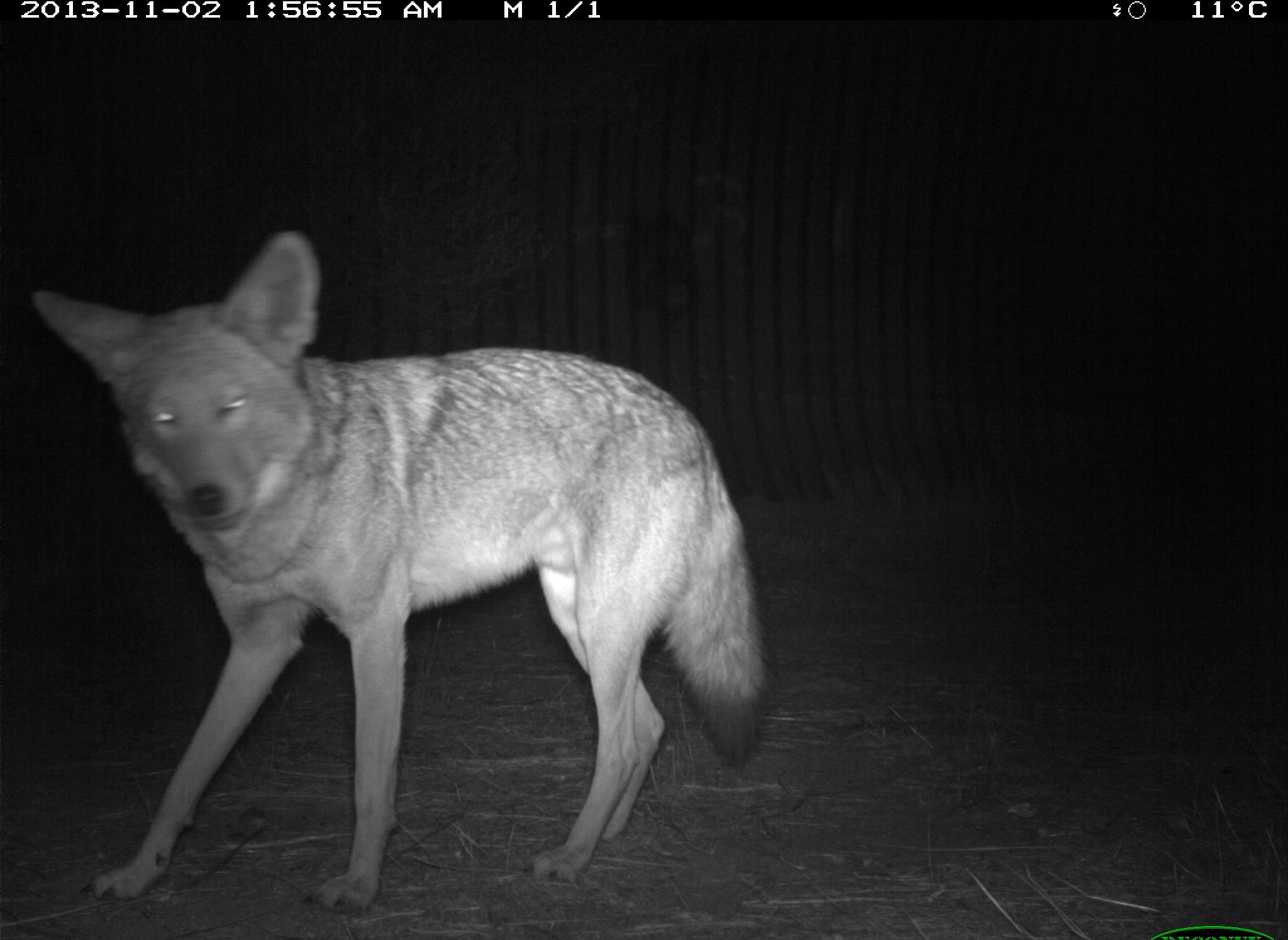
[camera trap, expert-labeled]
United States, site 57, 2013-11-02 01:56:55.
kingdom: Animalia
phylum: Chordata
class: Mammalia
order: Carnivora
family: Canidae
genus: Canis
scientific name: Canis latrans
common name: coyote